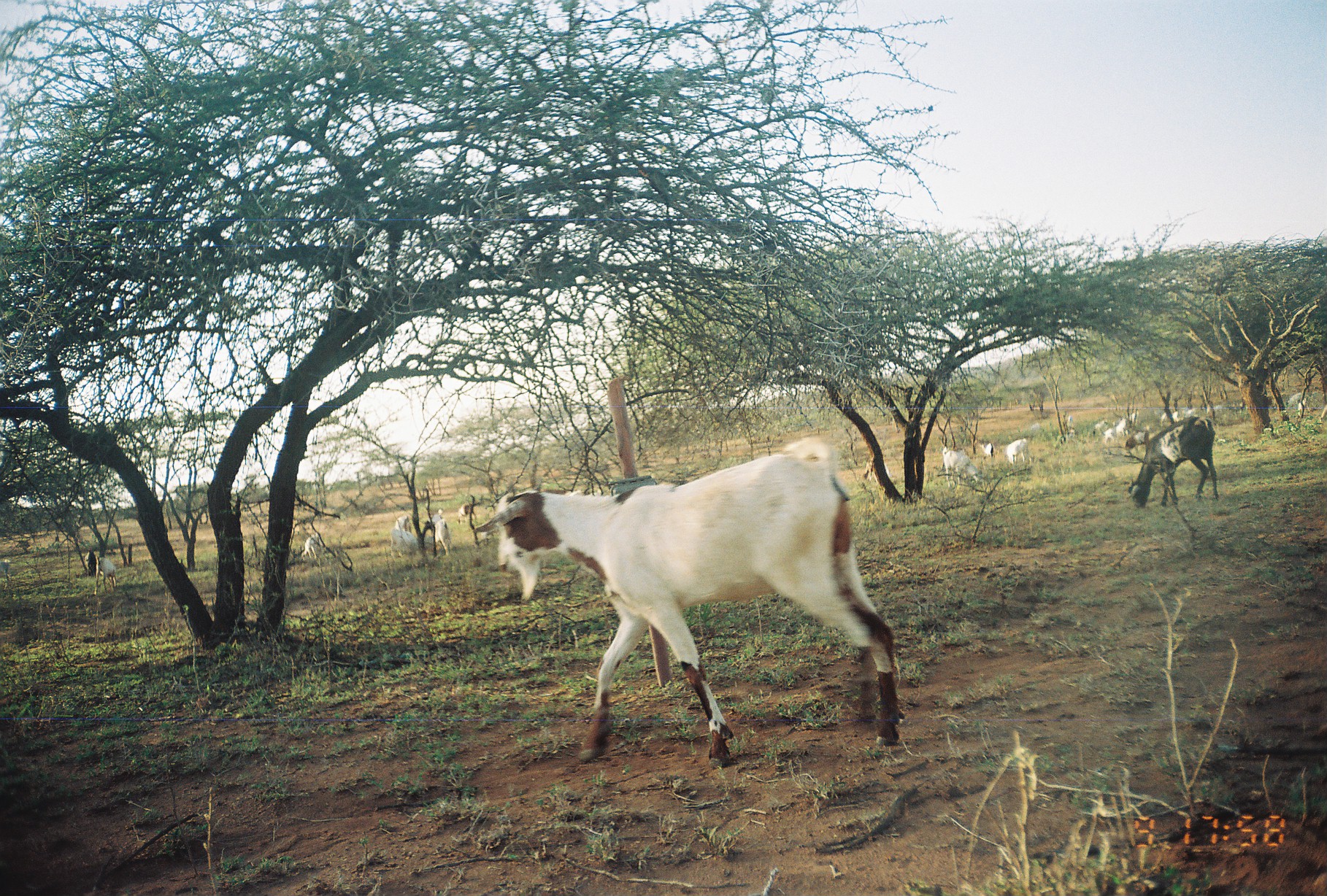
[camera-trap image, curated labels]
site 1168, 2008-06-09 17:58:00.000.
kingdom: Animalia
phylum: Chordata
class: Mammalia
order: Artiodactyla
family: Bovidae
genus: Capra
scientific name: Capra aegagrus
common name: wild goat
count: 29